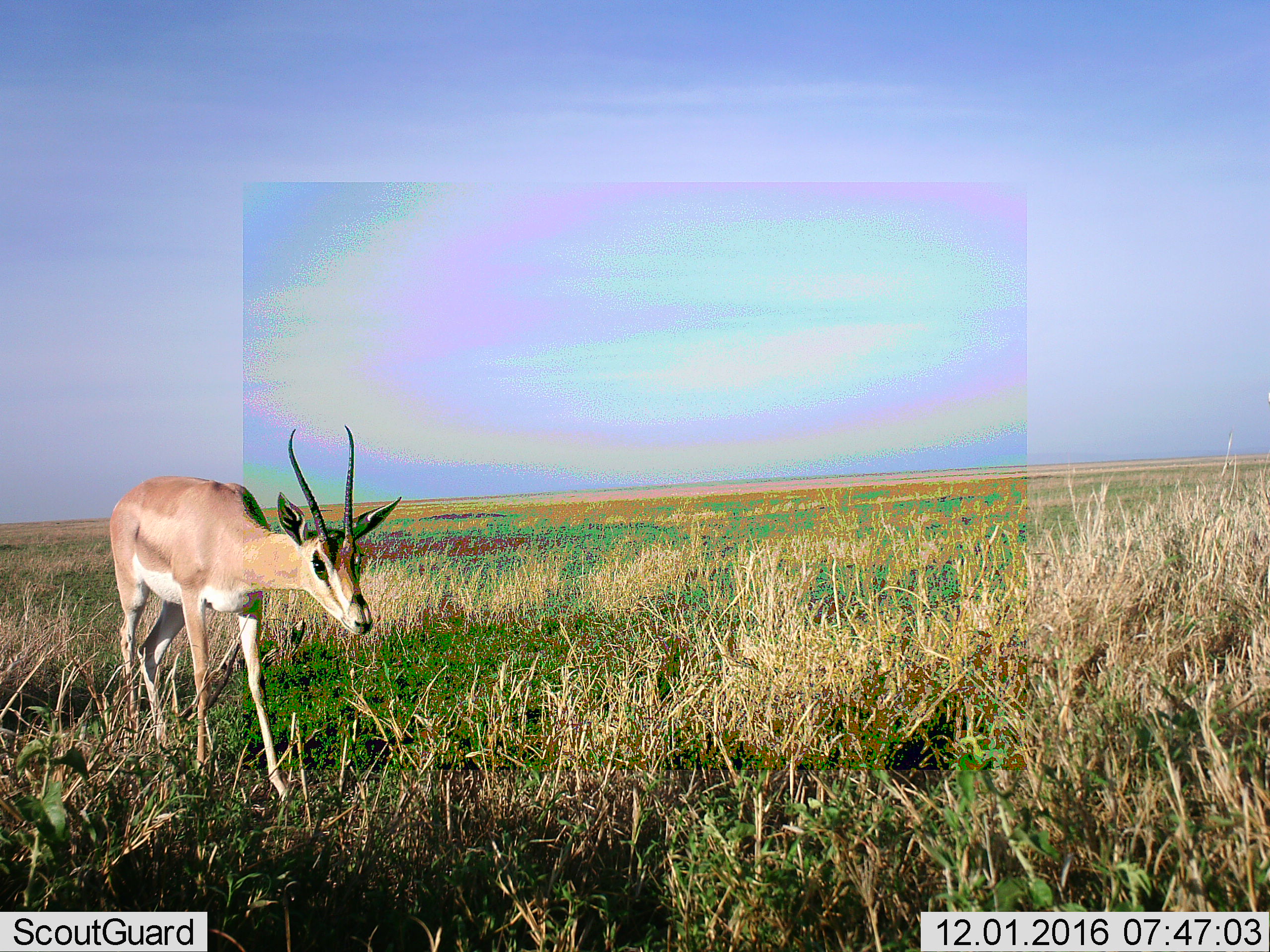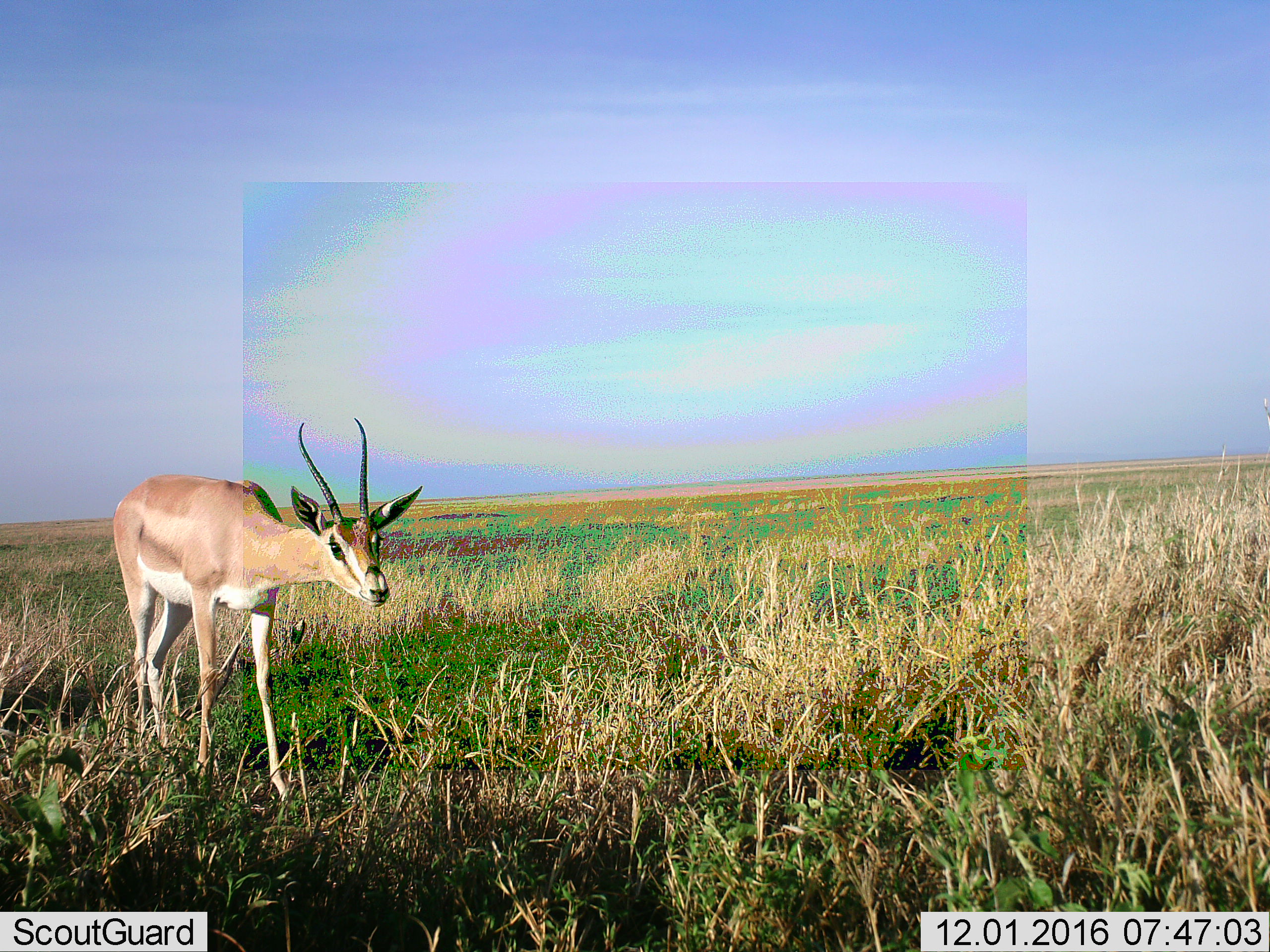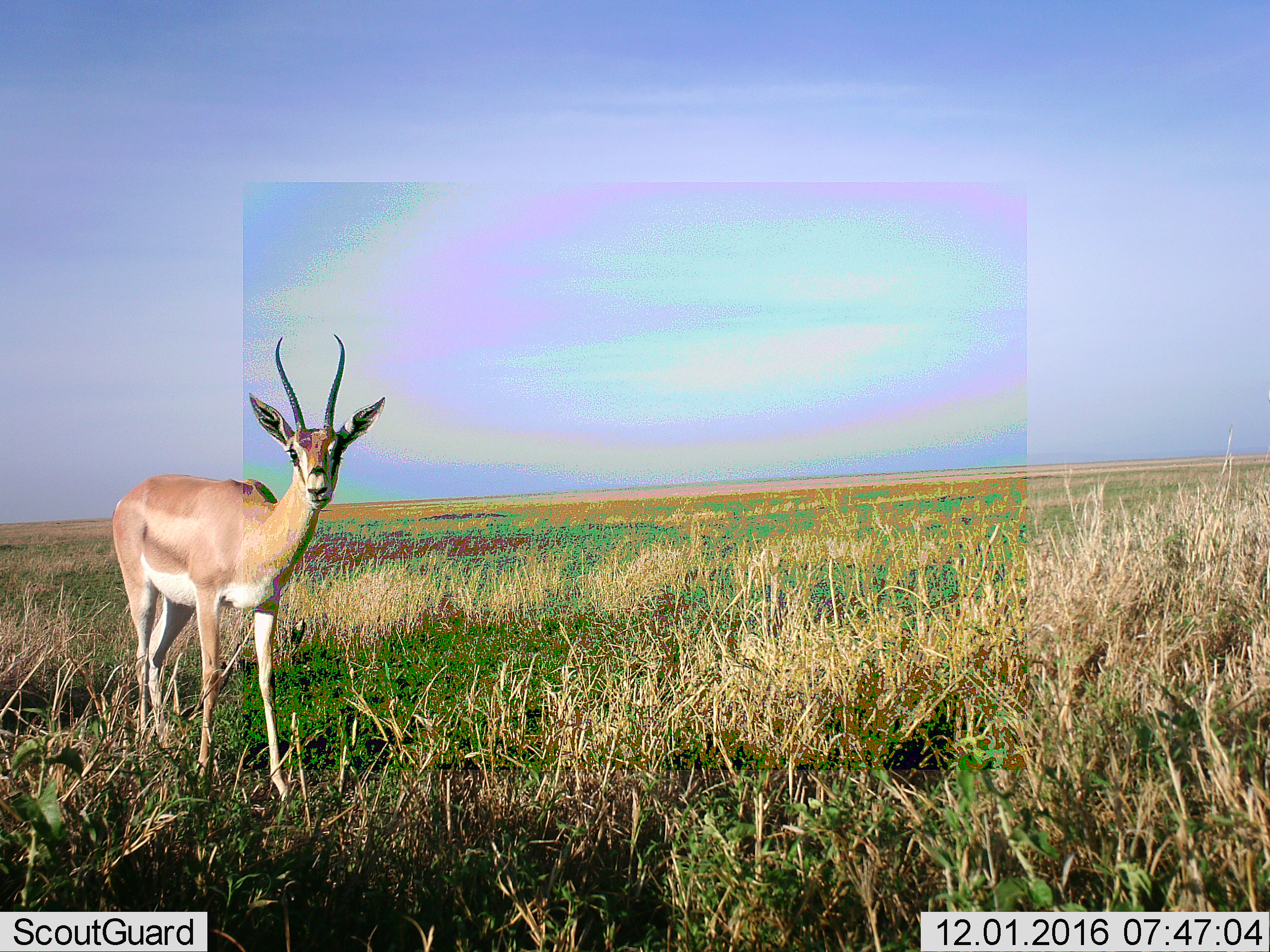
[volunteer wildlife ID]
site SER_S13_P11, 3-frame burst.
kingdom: Animalia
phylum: Chordata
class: Mammalia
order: Artiodactyla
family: Bovidae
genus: Nanger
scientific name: Nanger granti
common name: grant's gazelle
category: gazellegrants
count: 1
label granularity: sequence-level